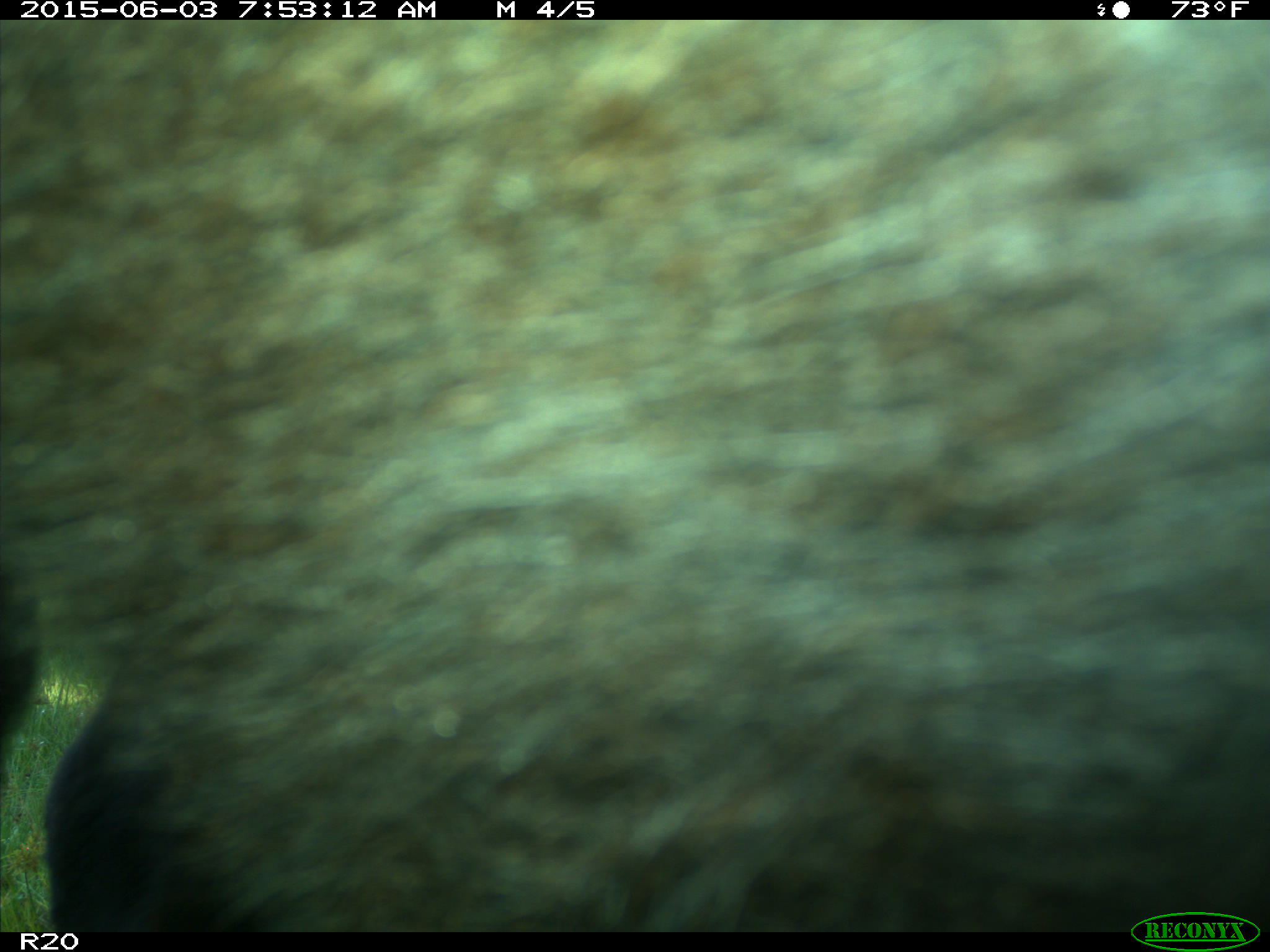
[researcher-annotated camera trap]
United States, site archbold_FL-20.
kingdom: Animalia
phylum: Chordata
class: Mammalia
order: Artiodactyla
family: Bovidae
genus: Bos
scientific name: Bos taurus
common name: domestic cow